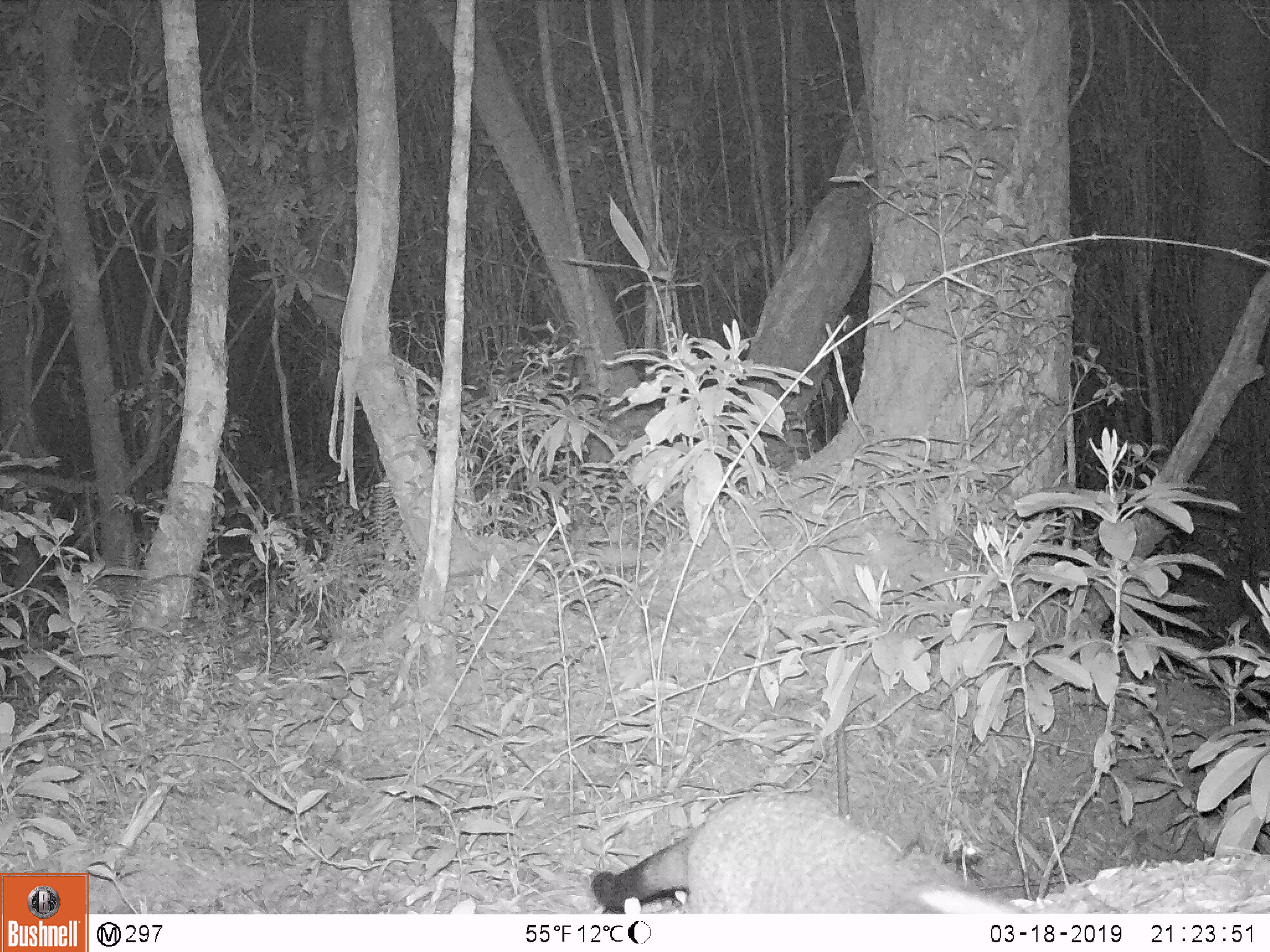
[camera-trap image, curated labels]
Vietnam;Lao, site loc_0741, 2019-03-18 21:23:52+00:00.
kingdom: Animalia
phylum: Chordata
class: Mammalia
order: Carnivora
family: Viverridae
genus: Paguma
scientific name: Paguma larvata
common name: masked palm civet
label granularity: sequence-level